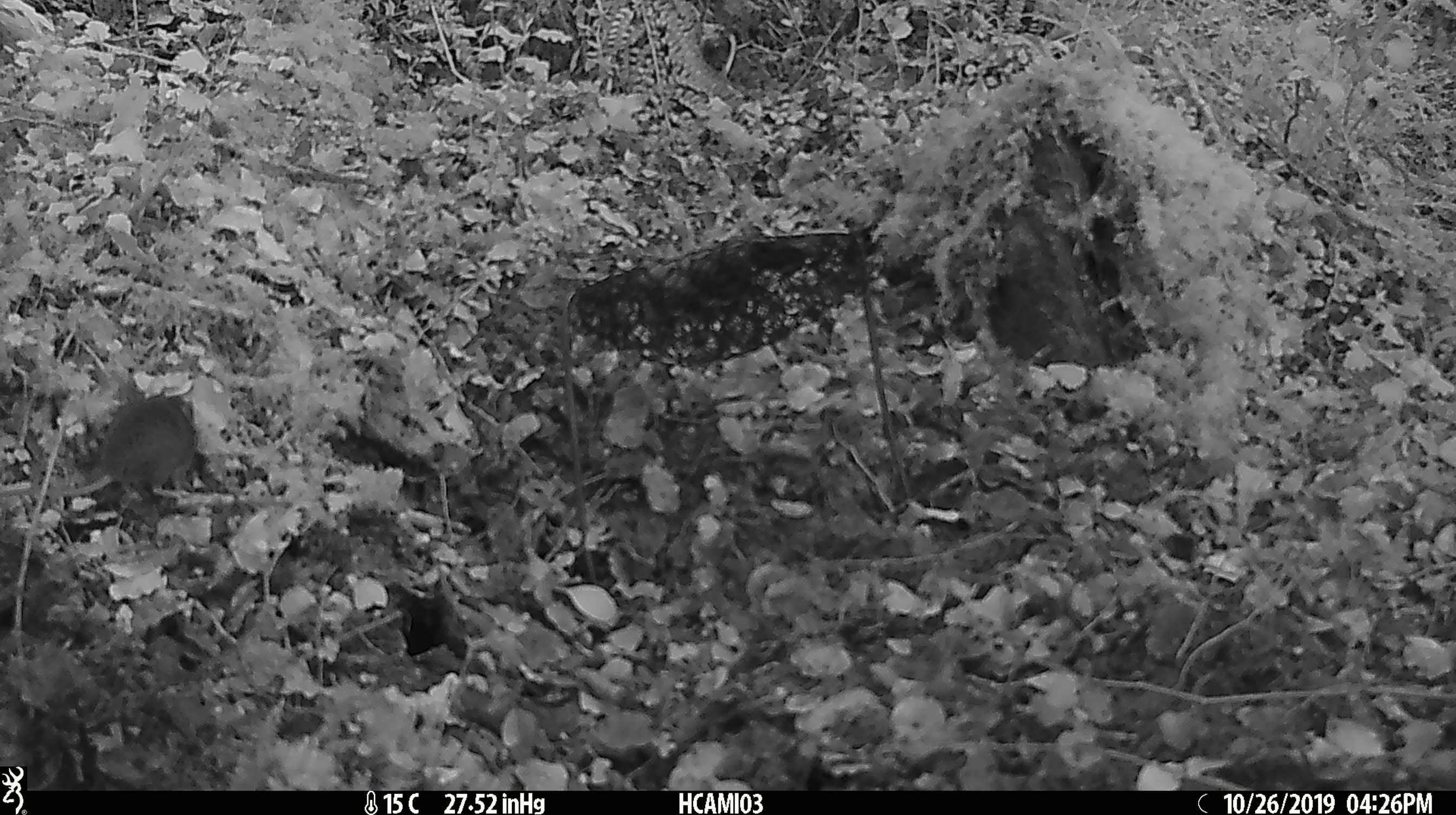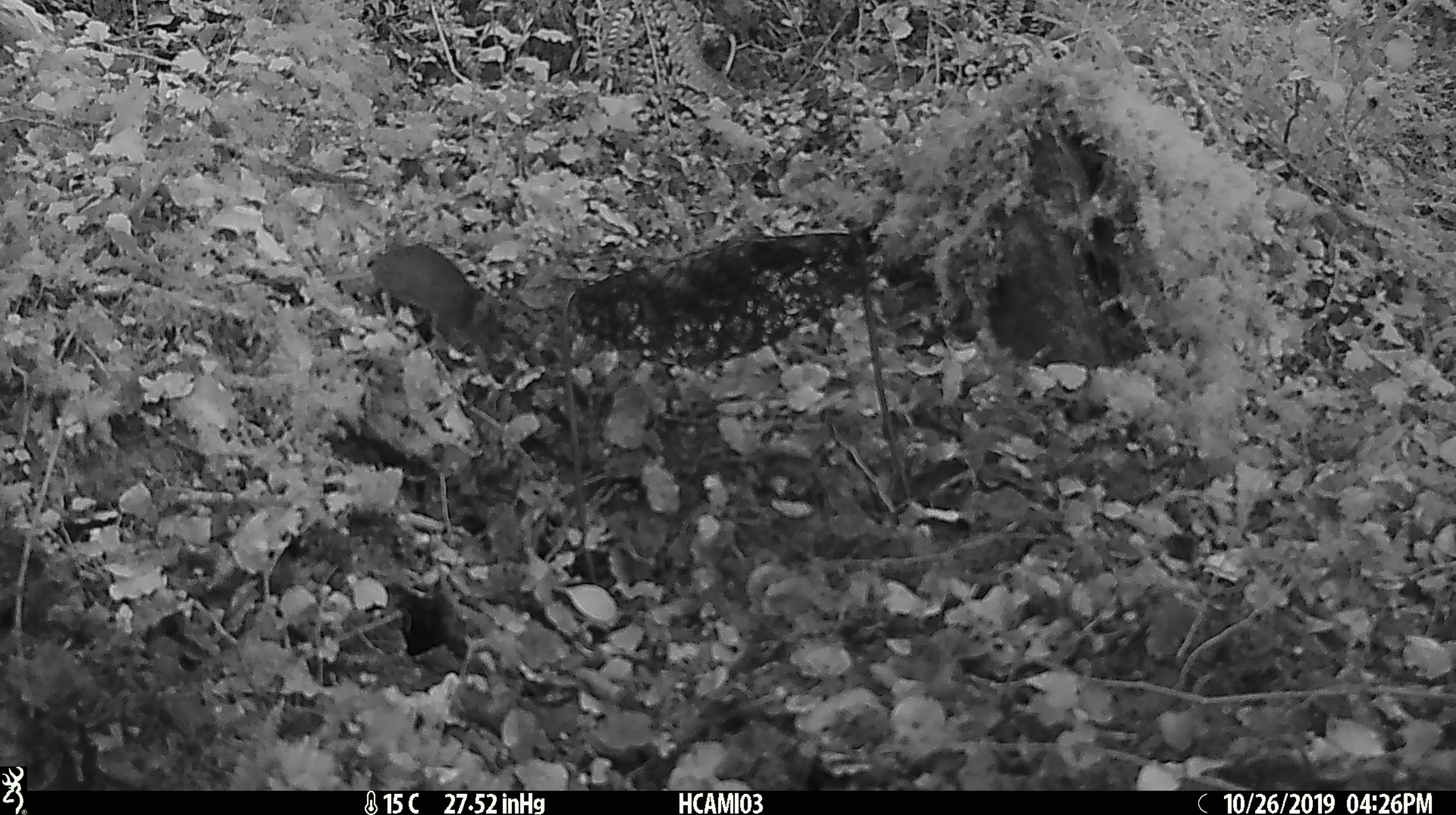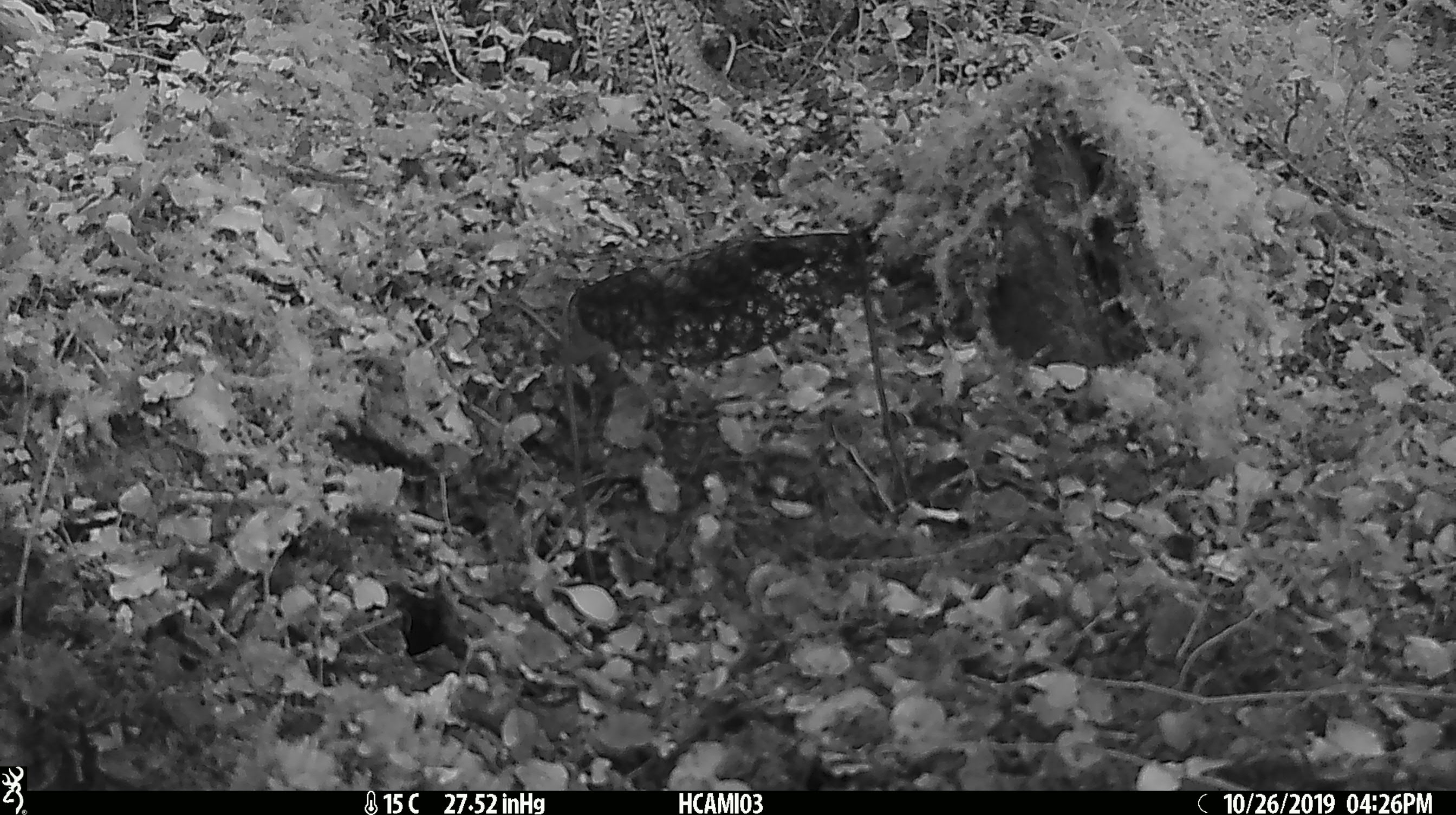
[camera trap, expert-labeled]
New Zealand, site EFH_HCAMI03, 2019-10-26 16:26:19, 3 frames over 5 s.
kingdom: Animalia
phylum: Chordata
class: Mammalia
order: Rodentia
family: Muridae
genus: Mus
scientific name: Mus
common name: mouse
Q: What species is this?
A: Mouse (Mus).